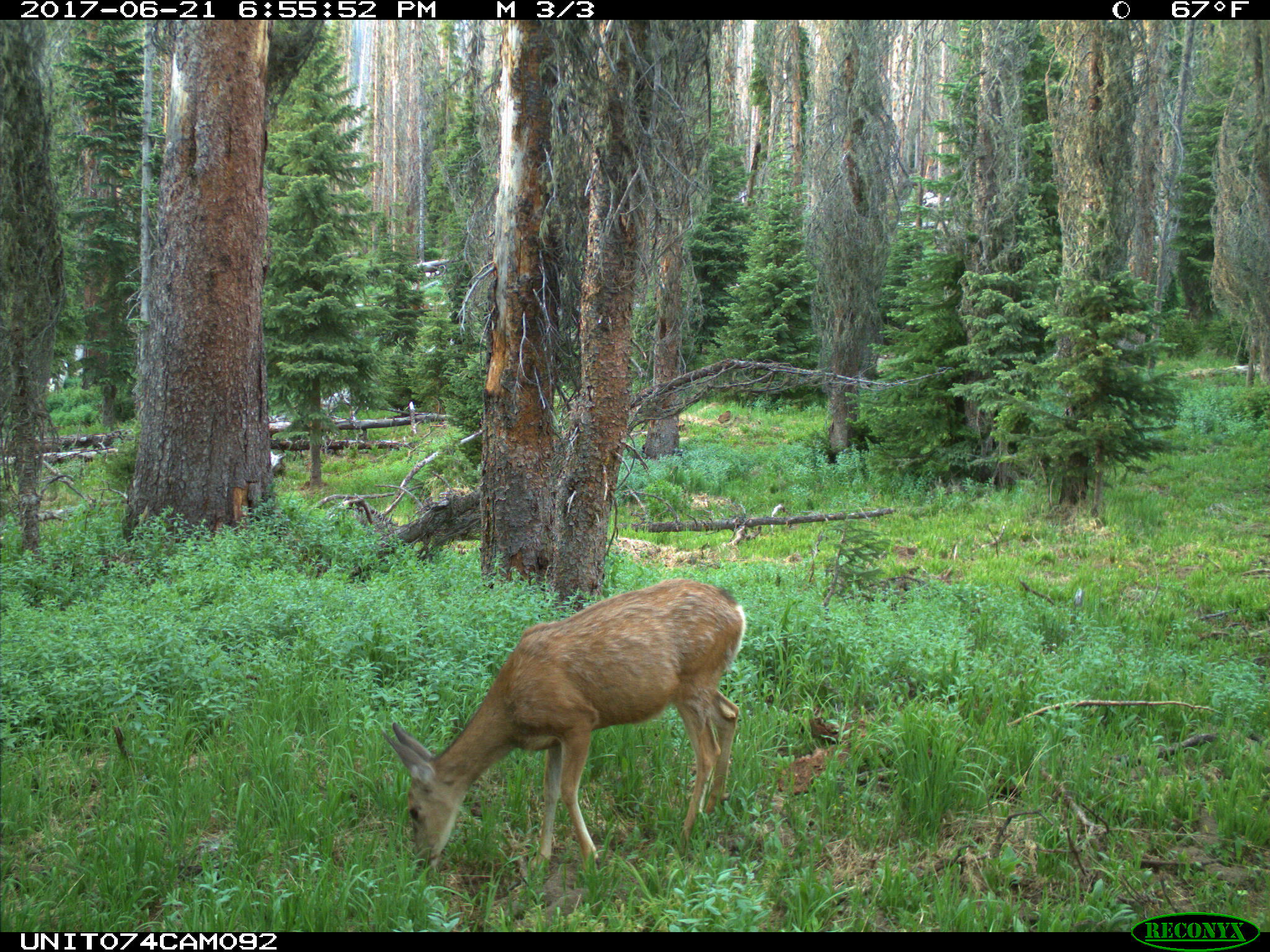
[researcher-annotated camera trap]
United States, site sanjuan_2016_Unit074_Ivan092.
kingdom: Animalia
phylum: Chordata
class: Mammalia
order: Artiodactyla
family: Cervidae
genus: Odocoileus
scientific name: Odocoileus hemionus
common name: mule deer